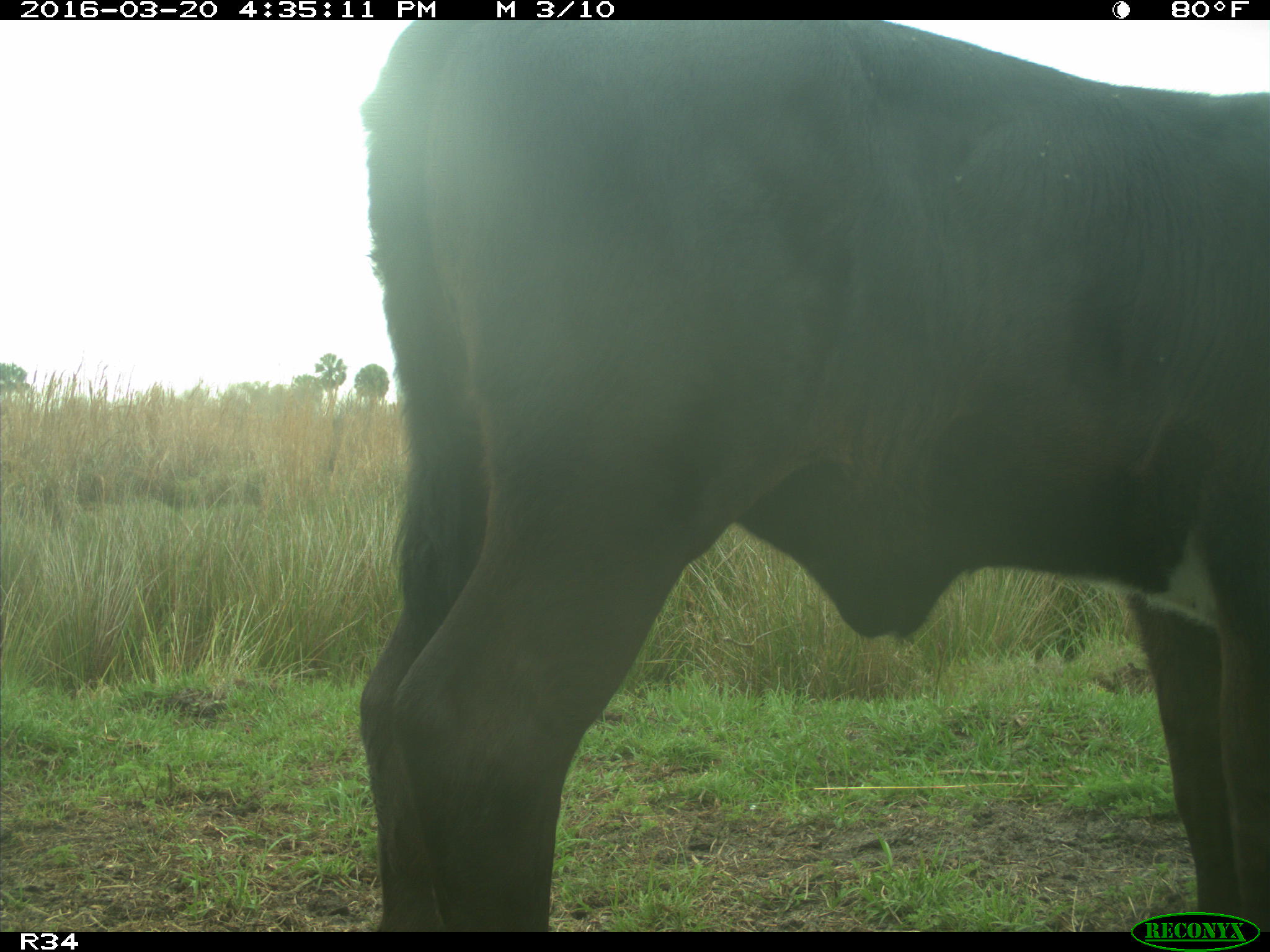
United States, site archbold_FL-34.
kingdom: Animalia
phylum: Chordata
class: Mammalia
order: Artiodactyla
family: Bovidae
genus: Bos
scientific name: Bos taurus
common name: domestic cow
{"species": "Bos taurus (domestic cow)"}